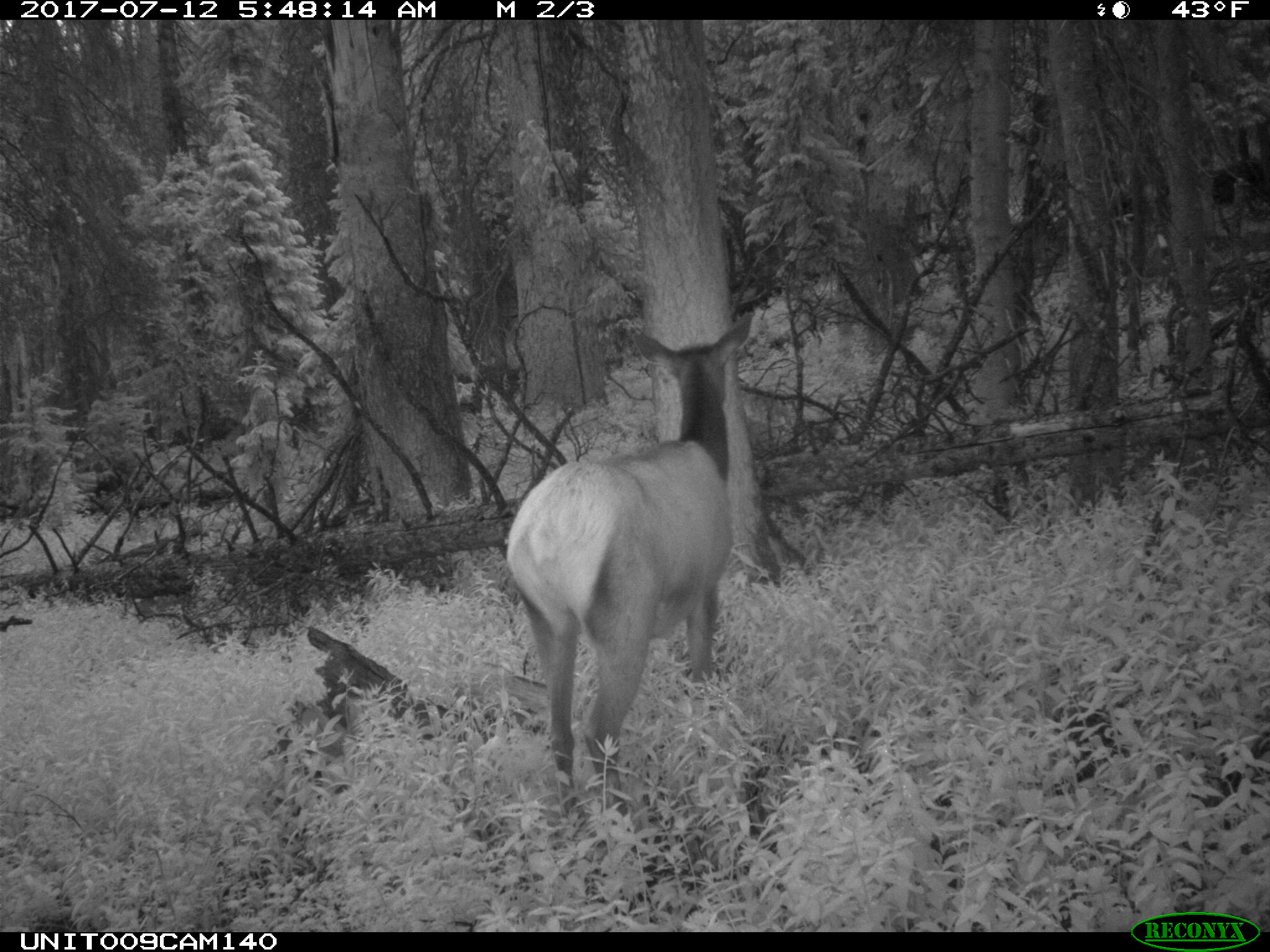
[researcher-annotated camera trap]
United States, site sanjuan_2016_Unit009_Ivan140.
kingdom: Animalia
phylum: Chordata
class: Mammalia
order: Artiodactyla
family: Cervidae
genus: Cervus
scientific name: Cervus elaphus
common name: red deer